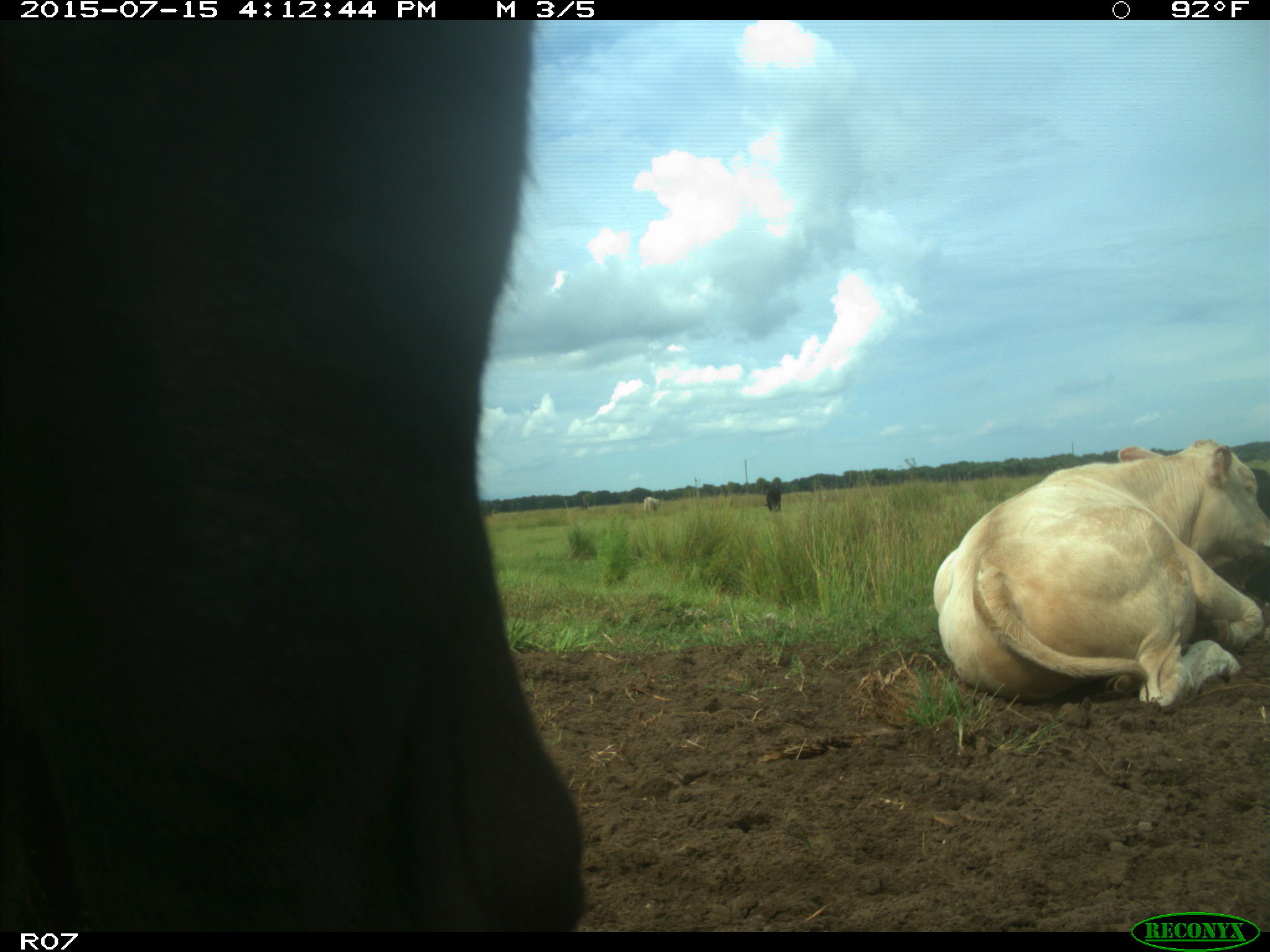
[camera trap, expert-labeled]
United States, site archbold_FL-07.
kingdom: Animalia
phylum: Chordata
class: Mammalia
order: Artiodactyla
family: Bovidae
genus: Bos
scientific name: Bos taurus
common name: domestic cow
Bos taurus (domestic cow).